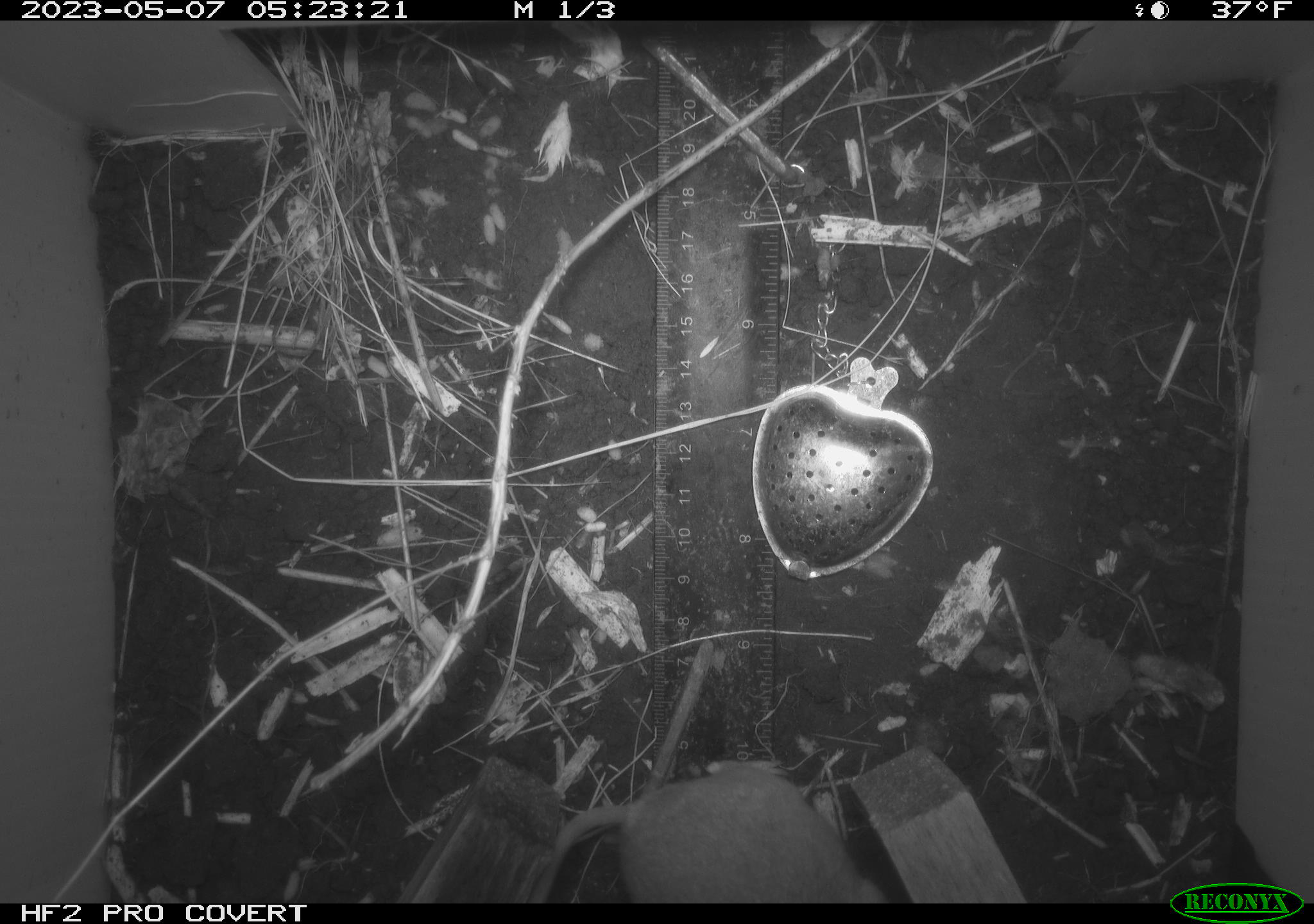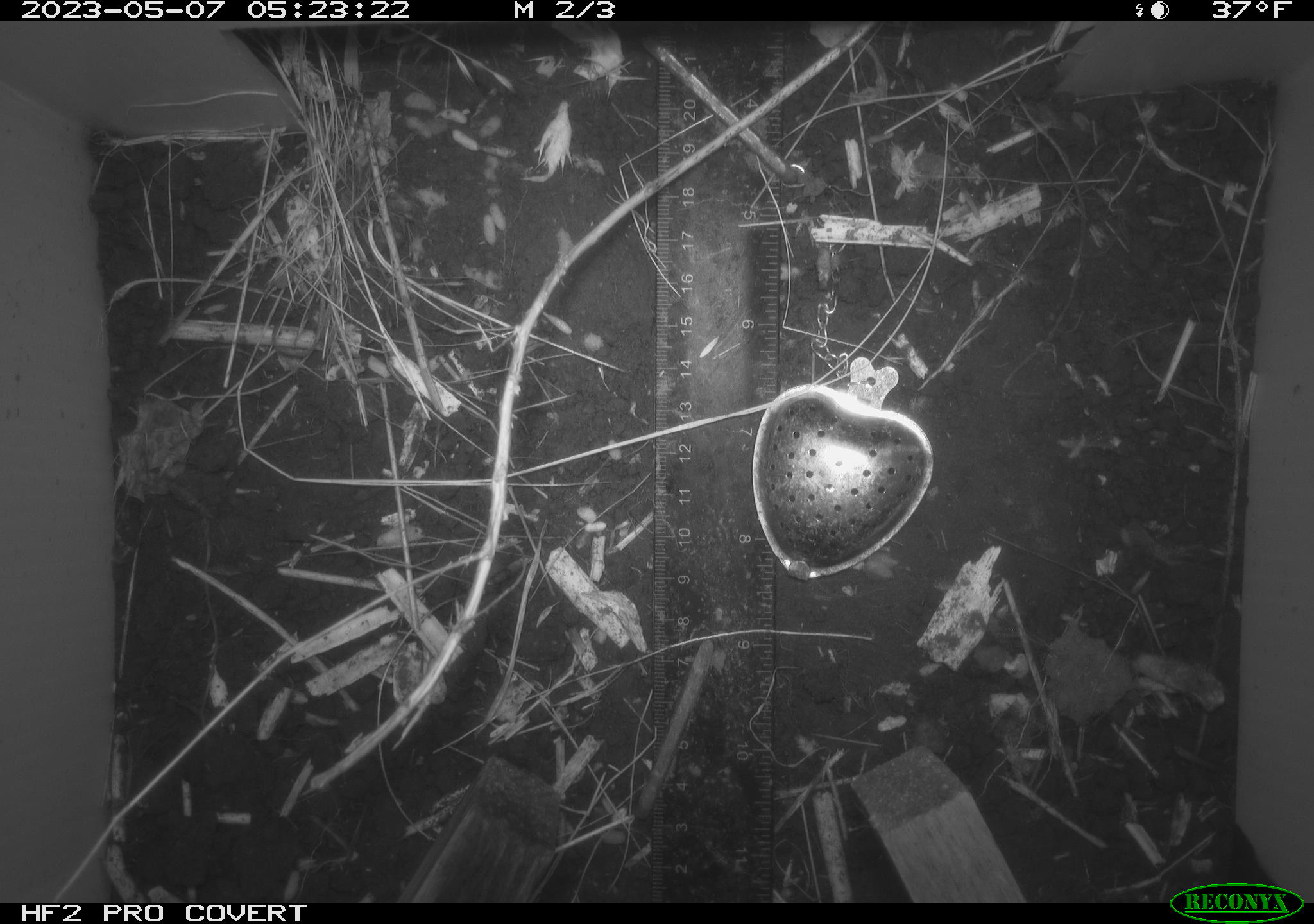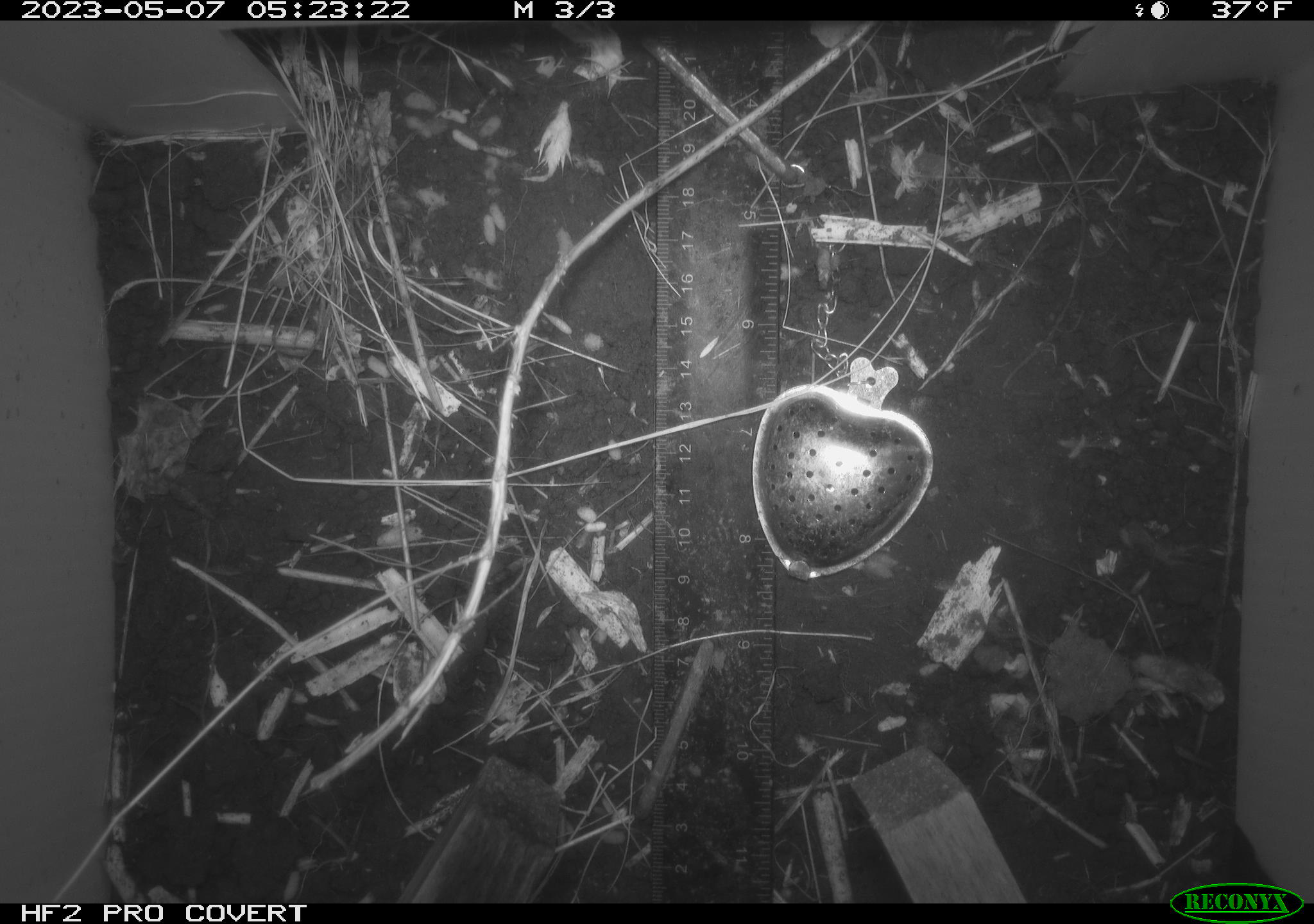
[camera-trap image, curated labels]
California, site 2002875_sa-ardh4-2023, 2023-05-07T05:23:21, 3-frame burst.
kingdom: Animalia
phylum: Chordata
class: Mammalia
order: Rodentia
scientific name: Rodentia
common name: mouse species